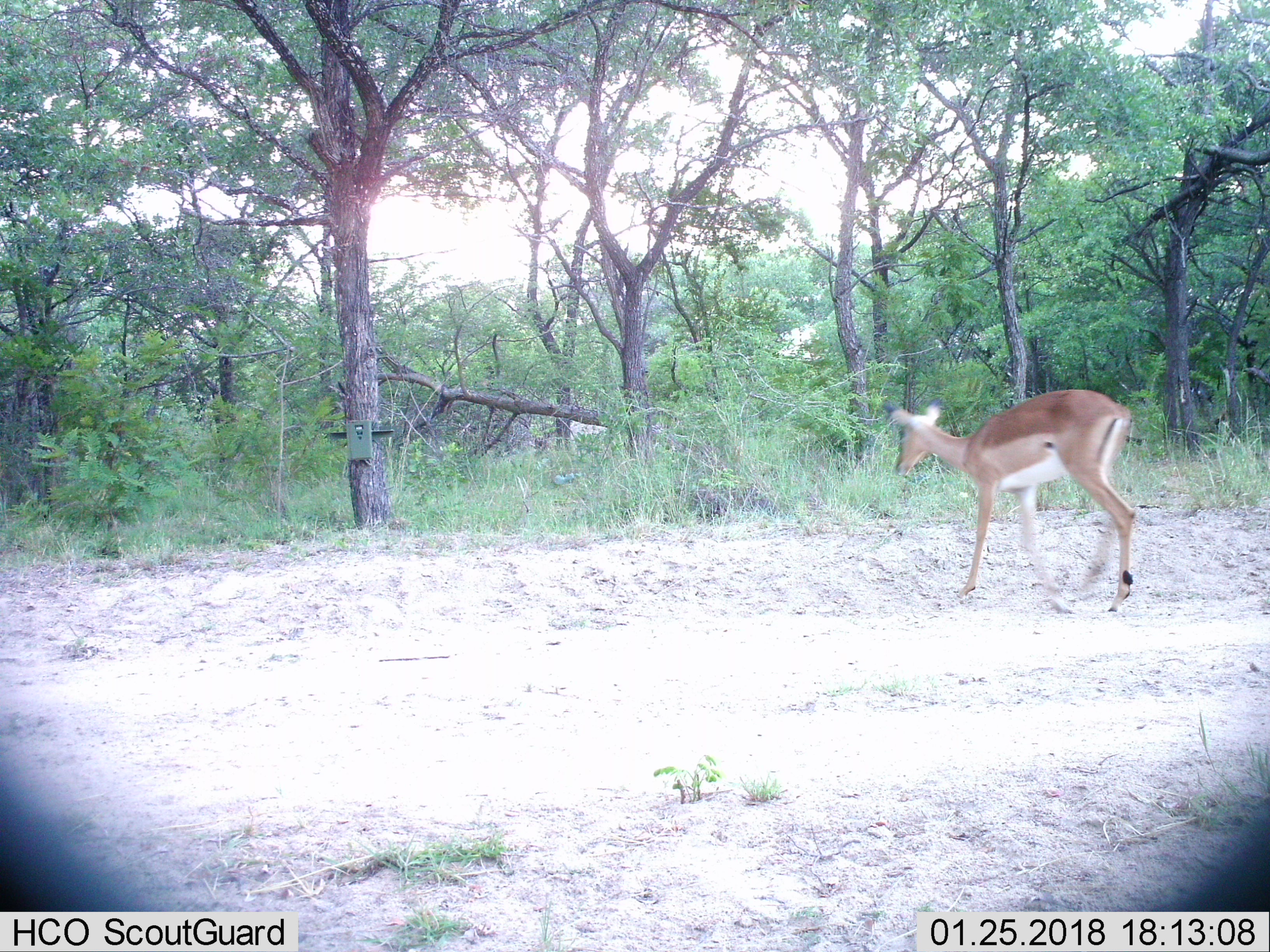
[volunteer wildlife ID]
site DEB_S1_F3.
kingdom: Animalia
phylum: Chordata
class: Mammalia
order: Artiodactyla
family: Bovidae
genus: Aepyceros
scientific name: Aepyceros melampus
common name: impala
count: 1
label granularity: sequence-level